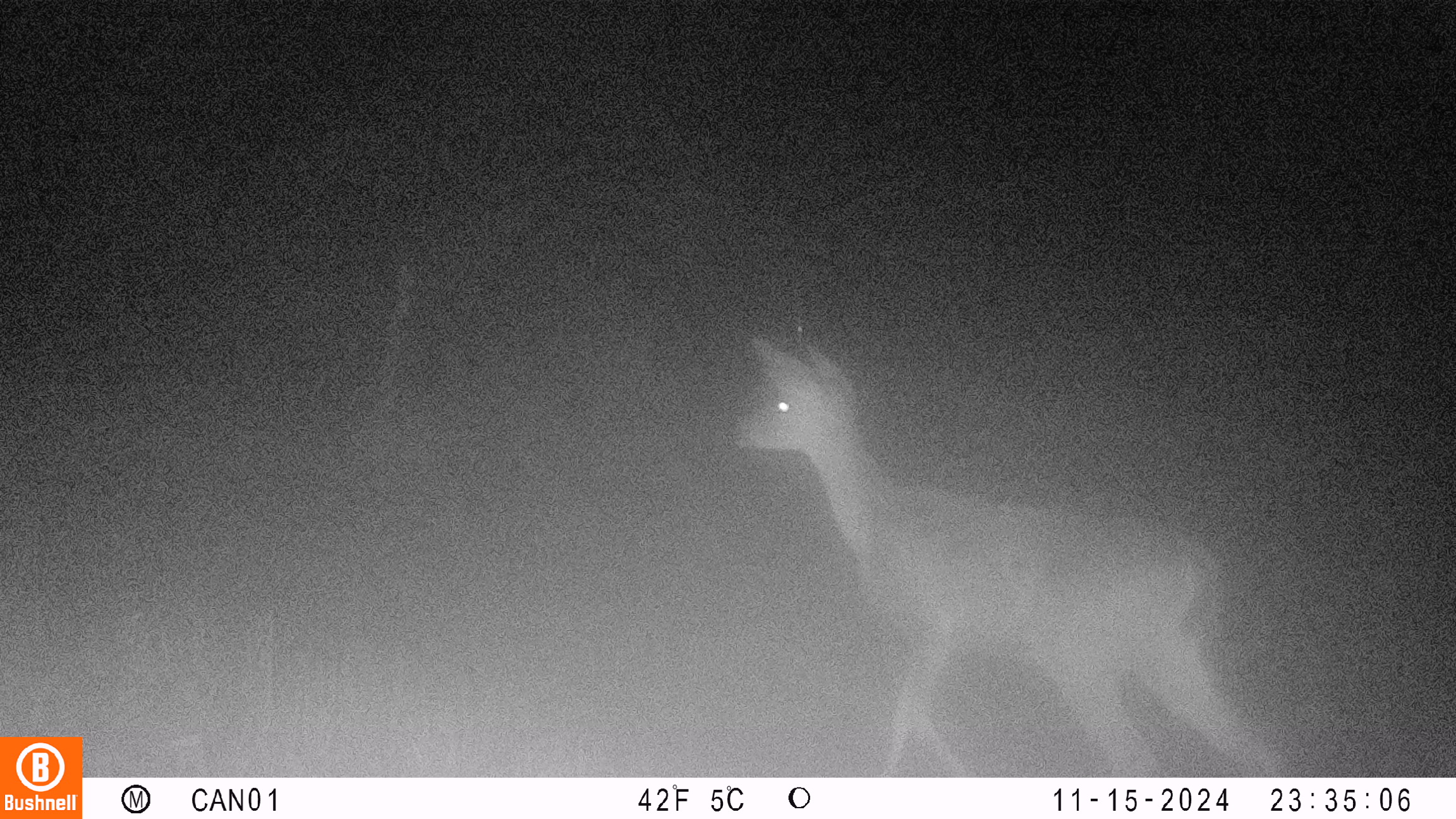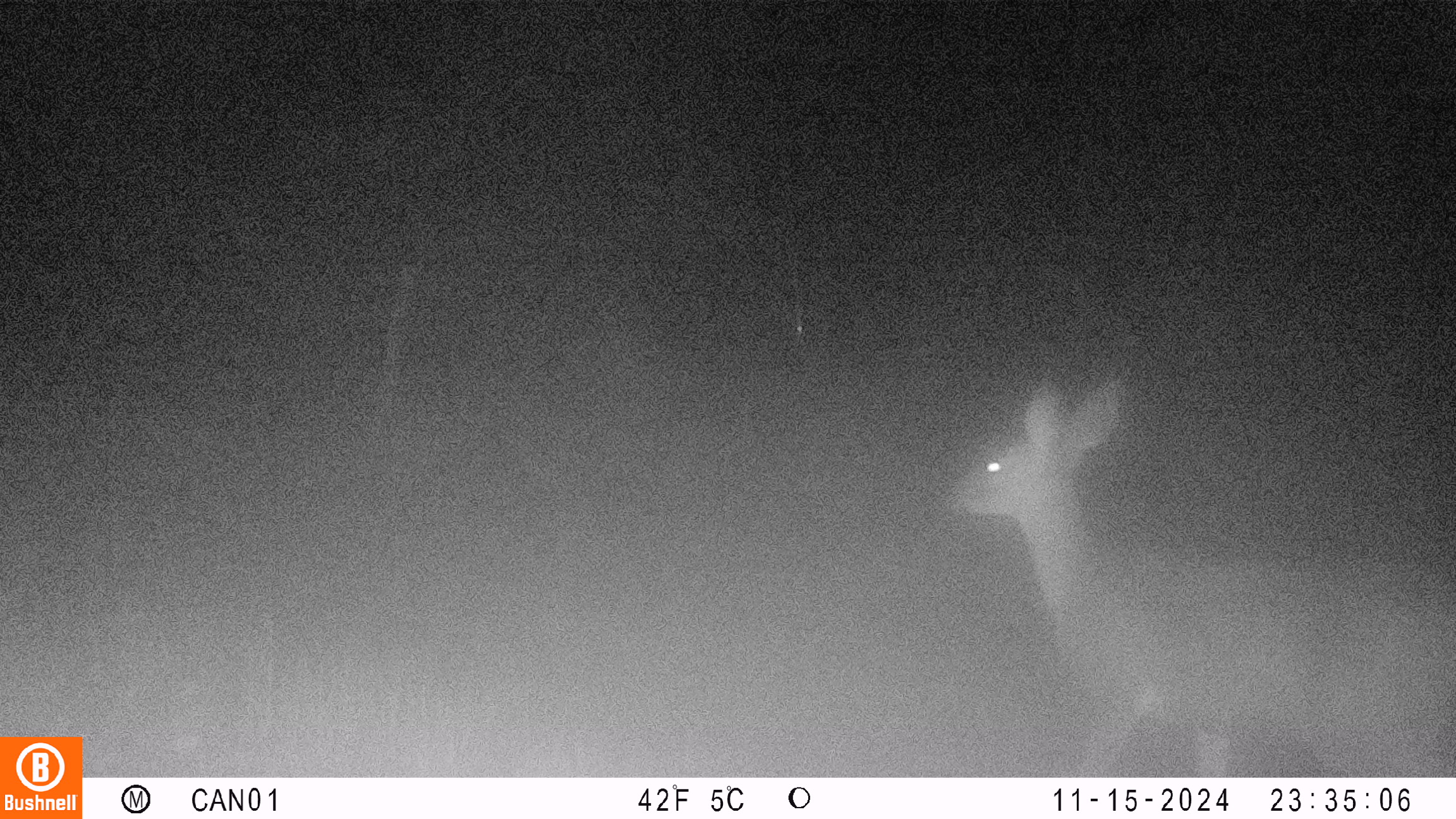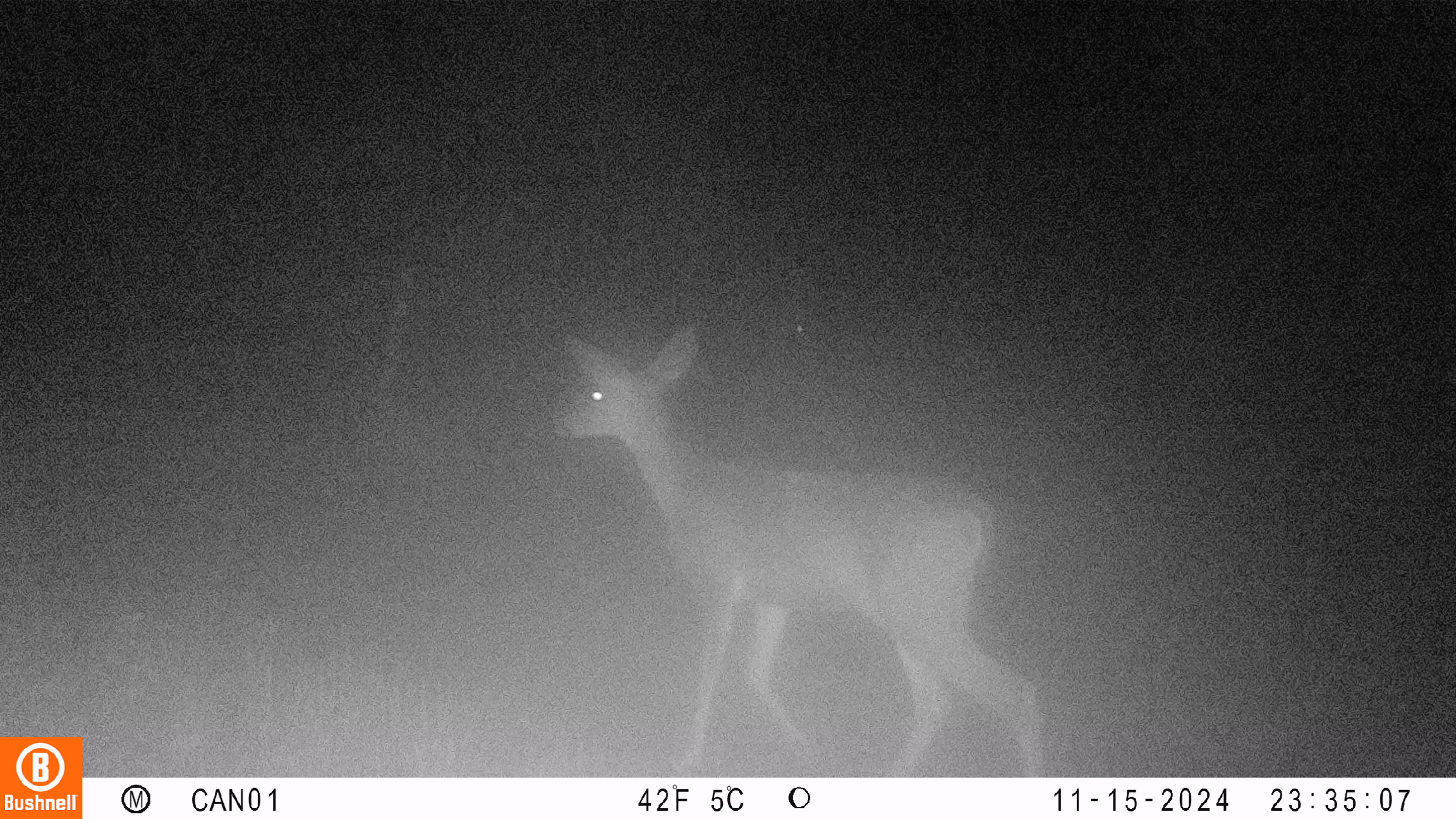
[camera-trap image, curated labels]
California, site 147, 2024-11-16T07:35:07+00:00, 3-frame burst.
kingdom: Animalia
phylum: Chordata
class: Mammalia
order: Artiodactyla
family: Cervidae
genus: Odocoileus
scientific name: Odocoileus hemionus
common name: mule deer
Mule deer (Odocoileus hemionus).